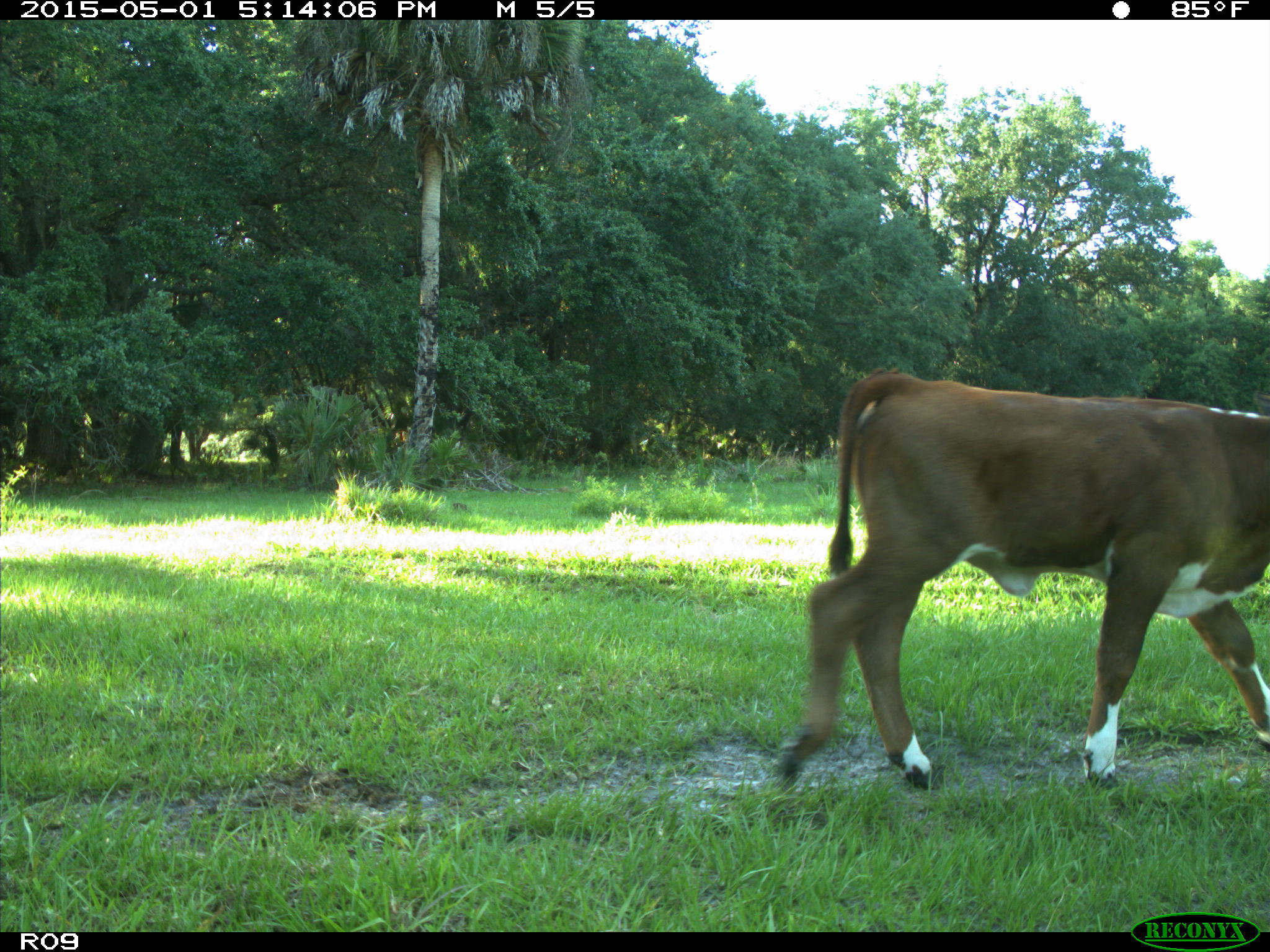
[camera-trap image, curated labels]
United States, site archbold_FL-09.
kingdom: Animalia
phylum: Chordata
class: Mammalia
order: Artiodactyla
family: Bovidae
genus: Bos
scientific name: Bos taurus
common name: domestic cow